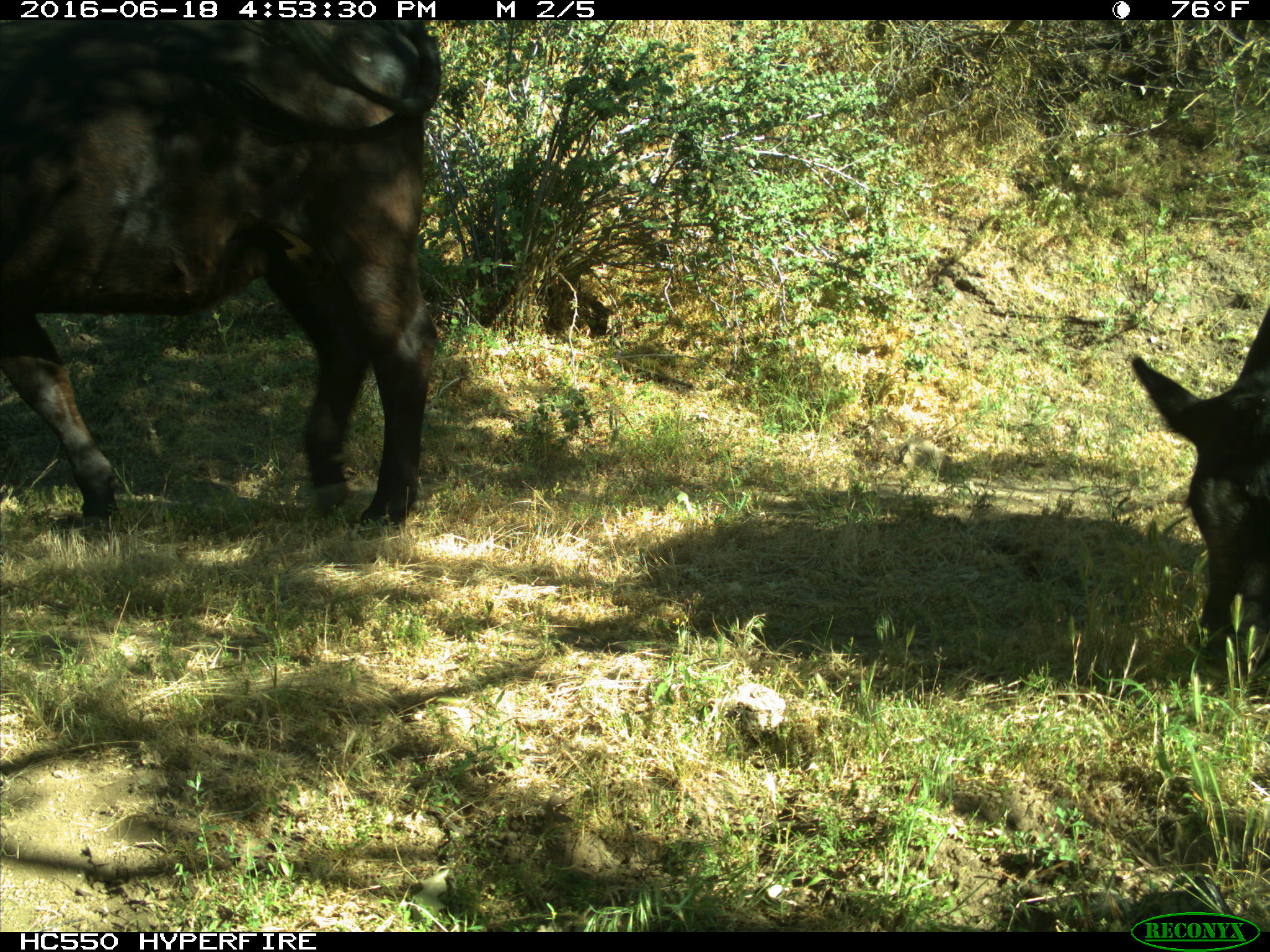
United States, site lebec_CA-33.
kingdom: Animalia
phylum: Chordata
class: Mammalia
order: Artiodactyla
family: Bovidae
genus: Bos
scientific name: Bos taurus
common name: domestic cow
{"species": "Bos taurus (domestic cow)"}